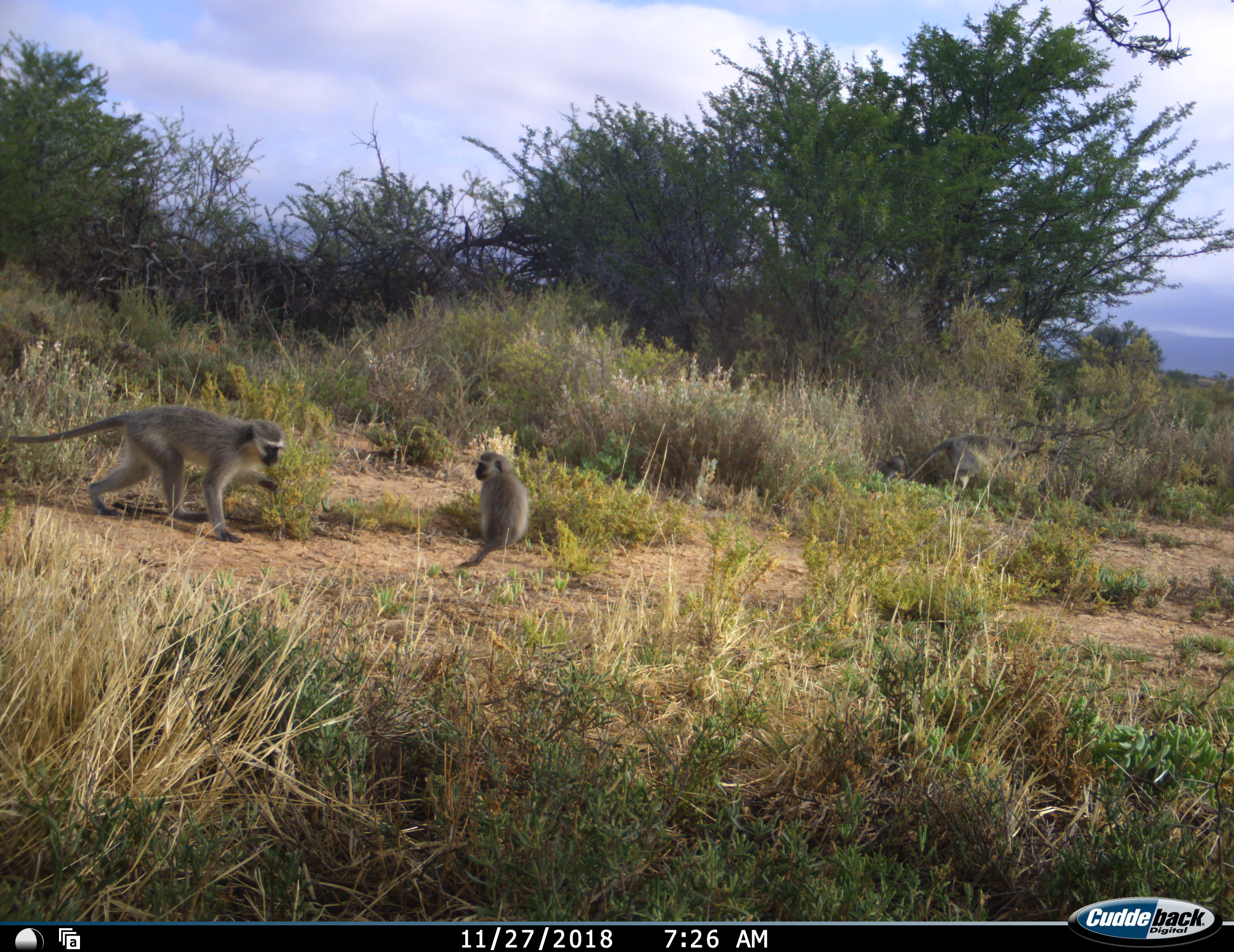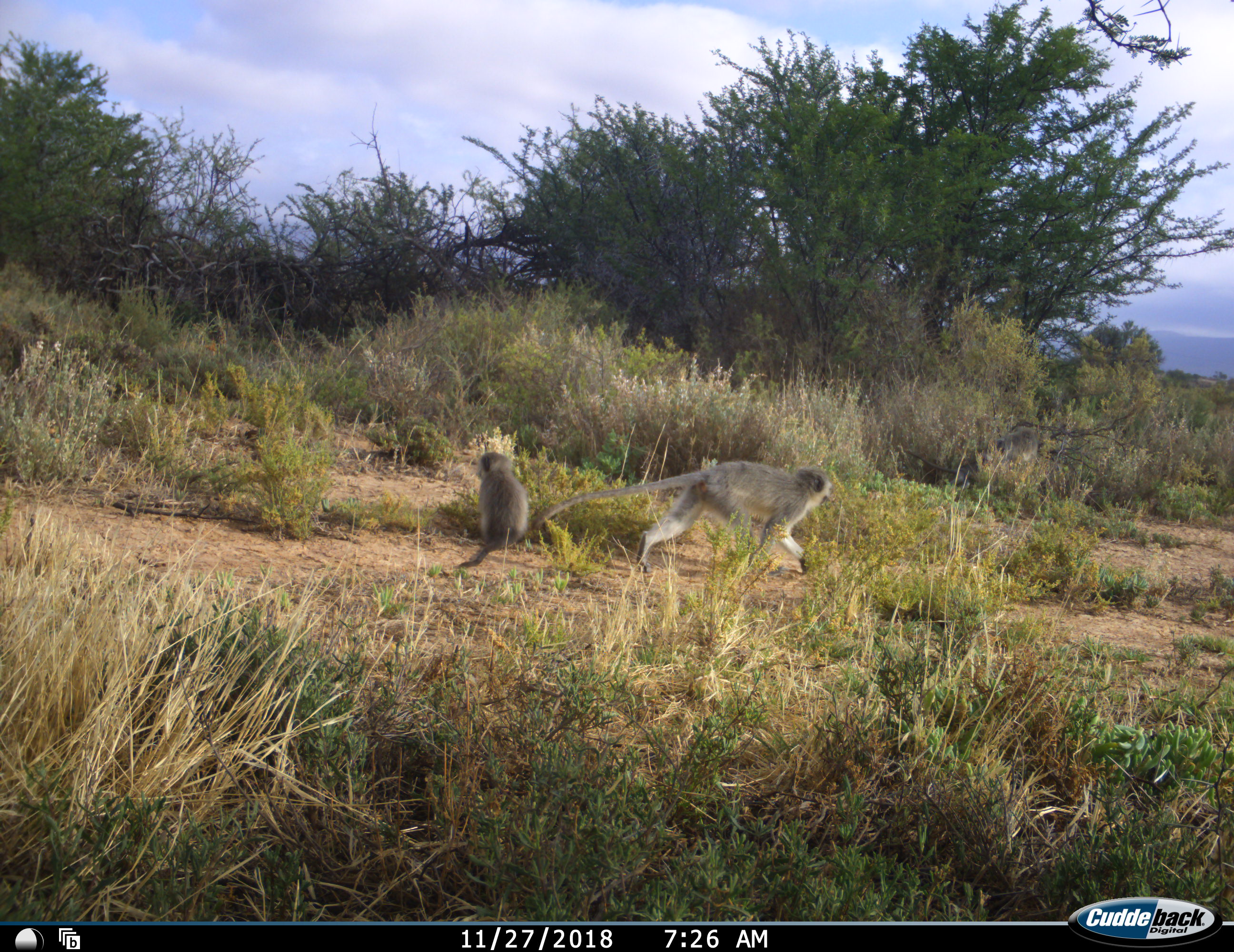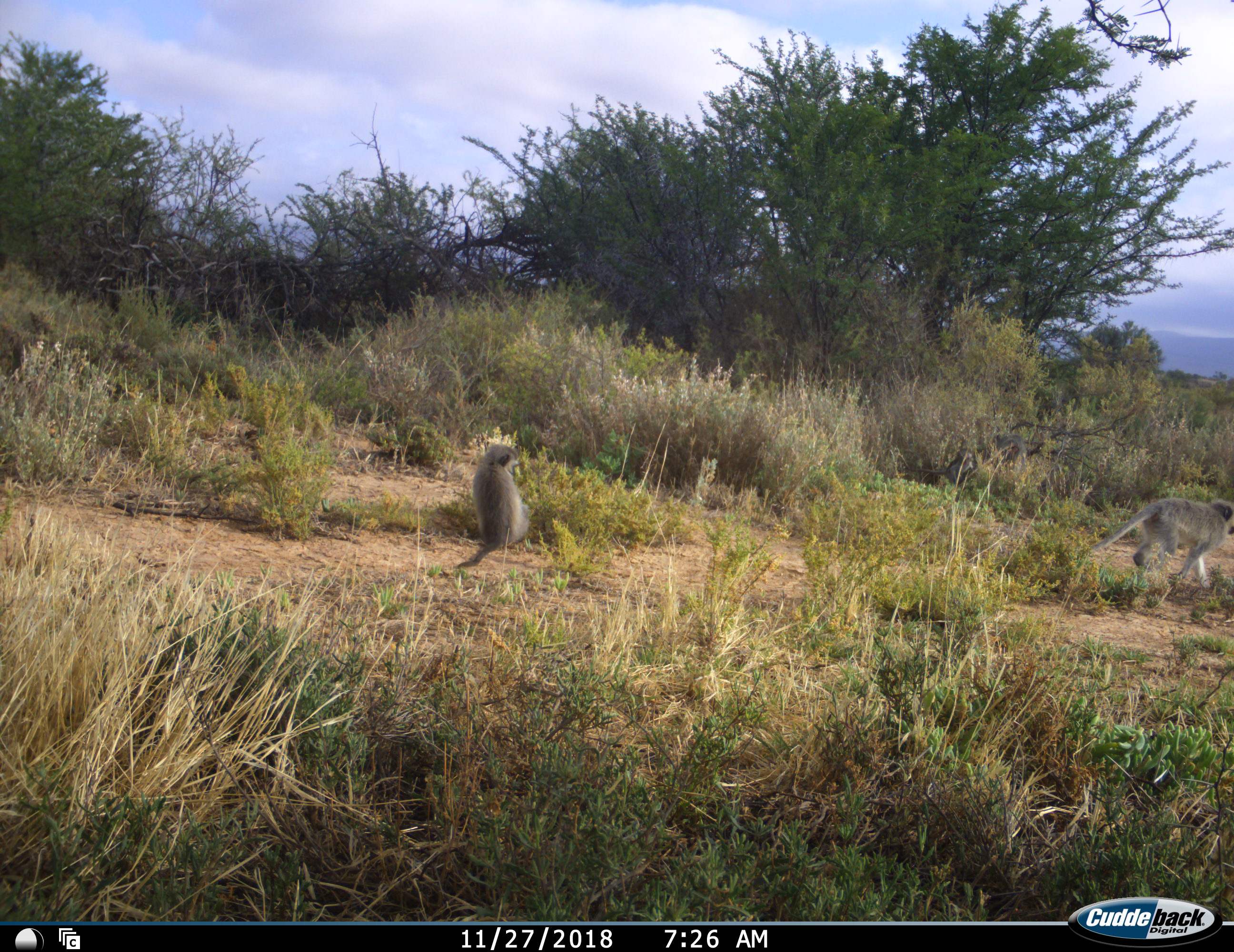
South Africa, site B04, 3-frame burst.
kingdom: Animalia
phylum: Chordata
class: Mammalia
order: Primates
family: Cercopithecidae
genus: Chlorocebus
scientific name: Chlorocebus pygerythrus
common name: vervet monkey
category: monkeyvervet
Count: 3.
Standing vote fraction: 30%.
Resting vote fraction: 90%.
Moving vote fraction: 100%.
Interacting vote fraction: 30%.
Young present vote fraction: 70%.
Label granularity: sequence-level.